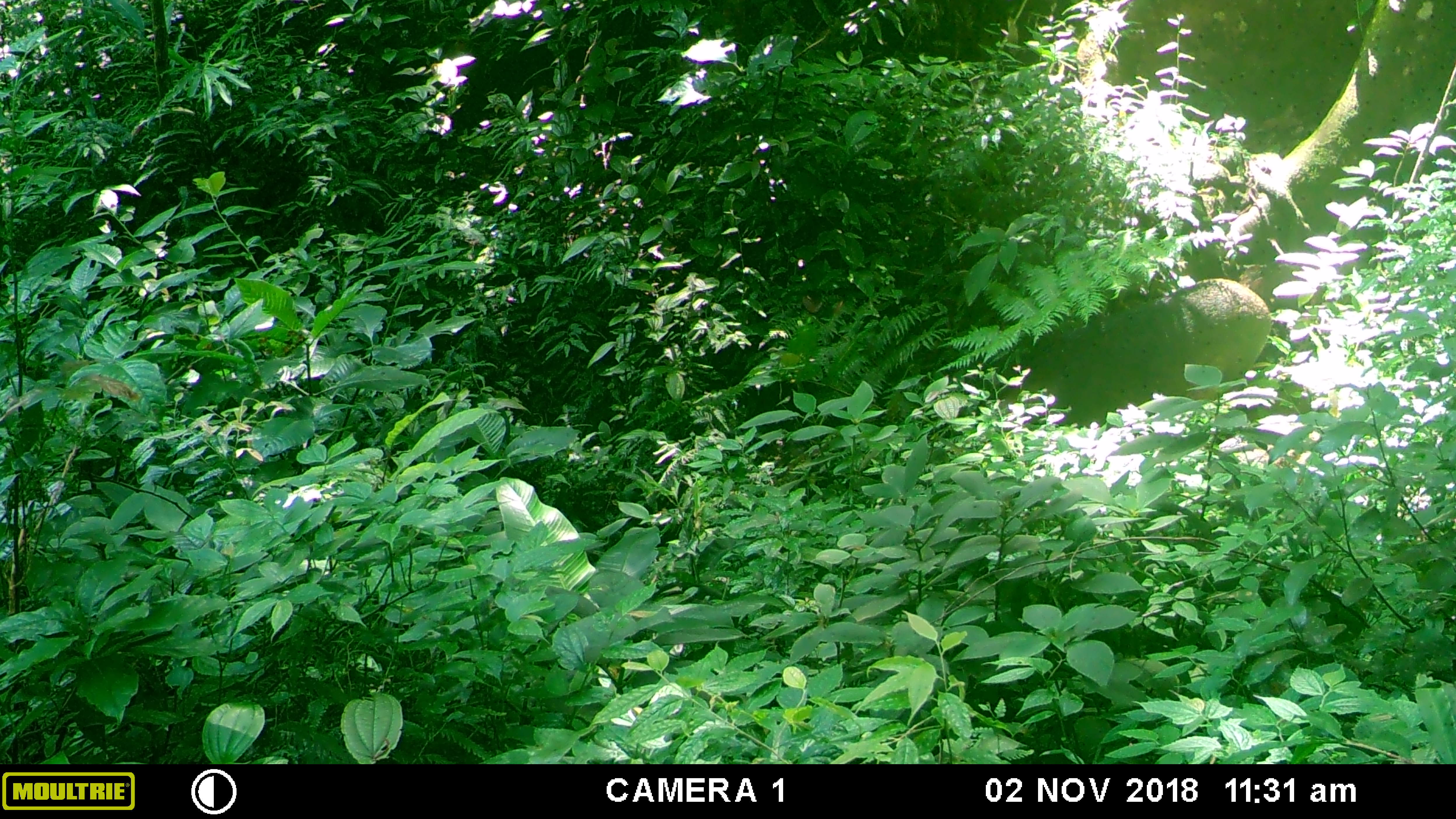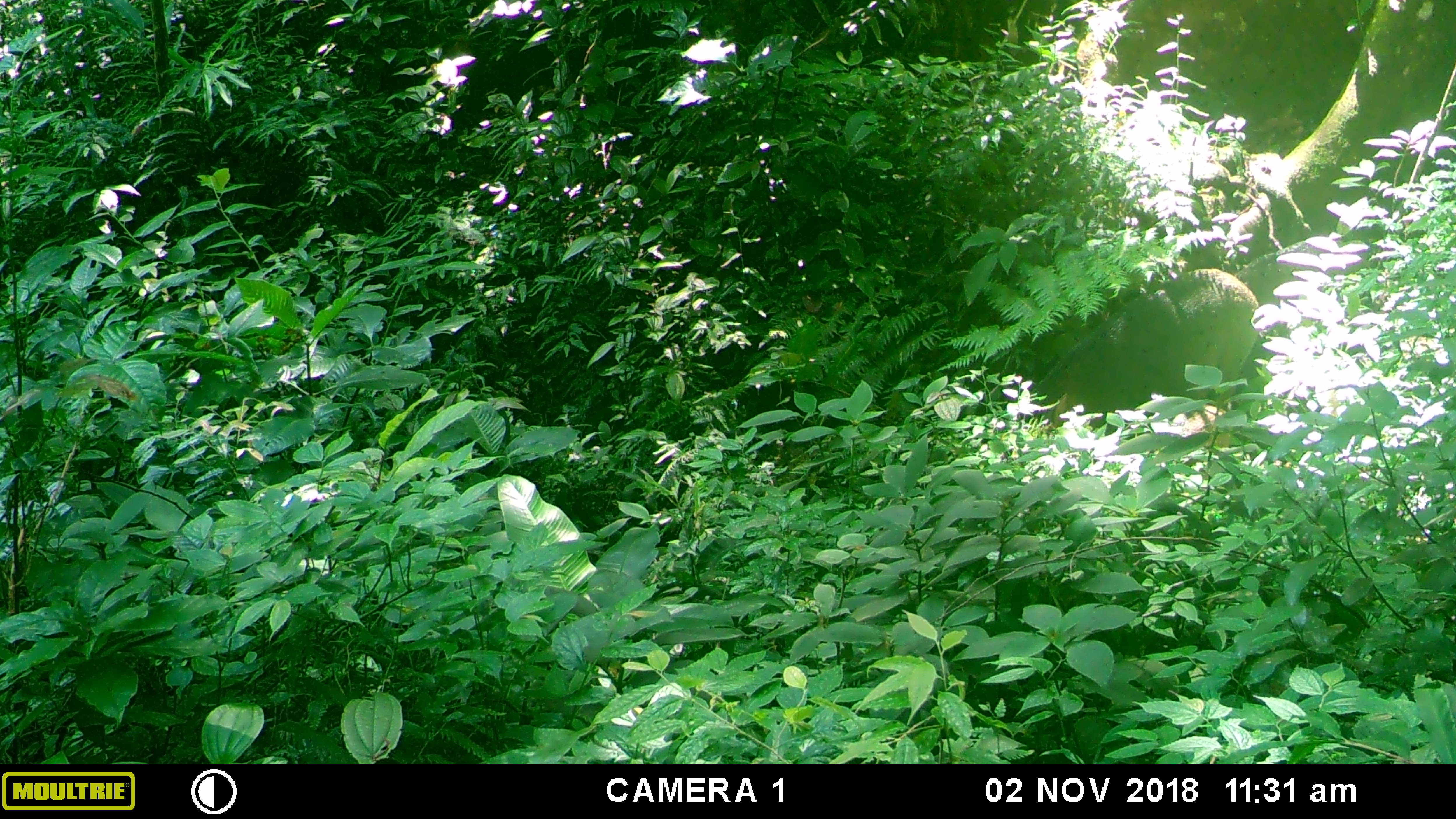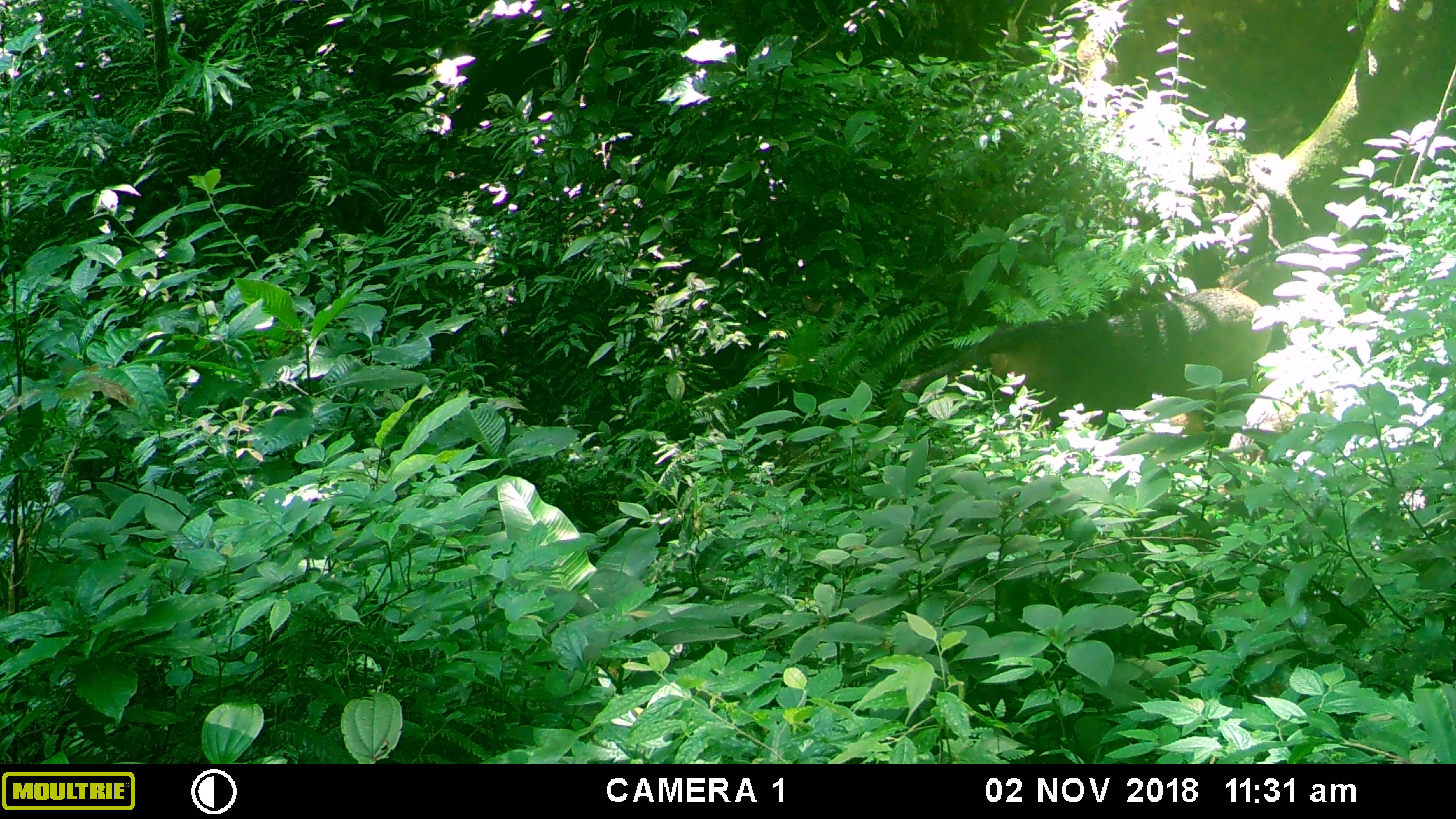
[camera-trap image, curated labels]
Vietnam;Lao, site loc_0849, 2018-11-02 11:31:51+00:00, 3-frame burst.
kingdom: Animalia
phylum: Chordata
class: Mammalia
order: Artiodactyla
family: Suidae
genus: Sus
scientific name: Sus scrofa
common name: eurasian wild pig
Eurasian wild pig (Sus scrofa). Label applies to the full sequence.